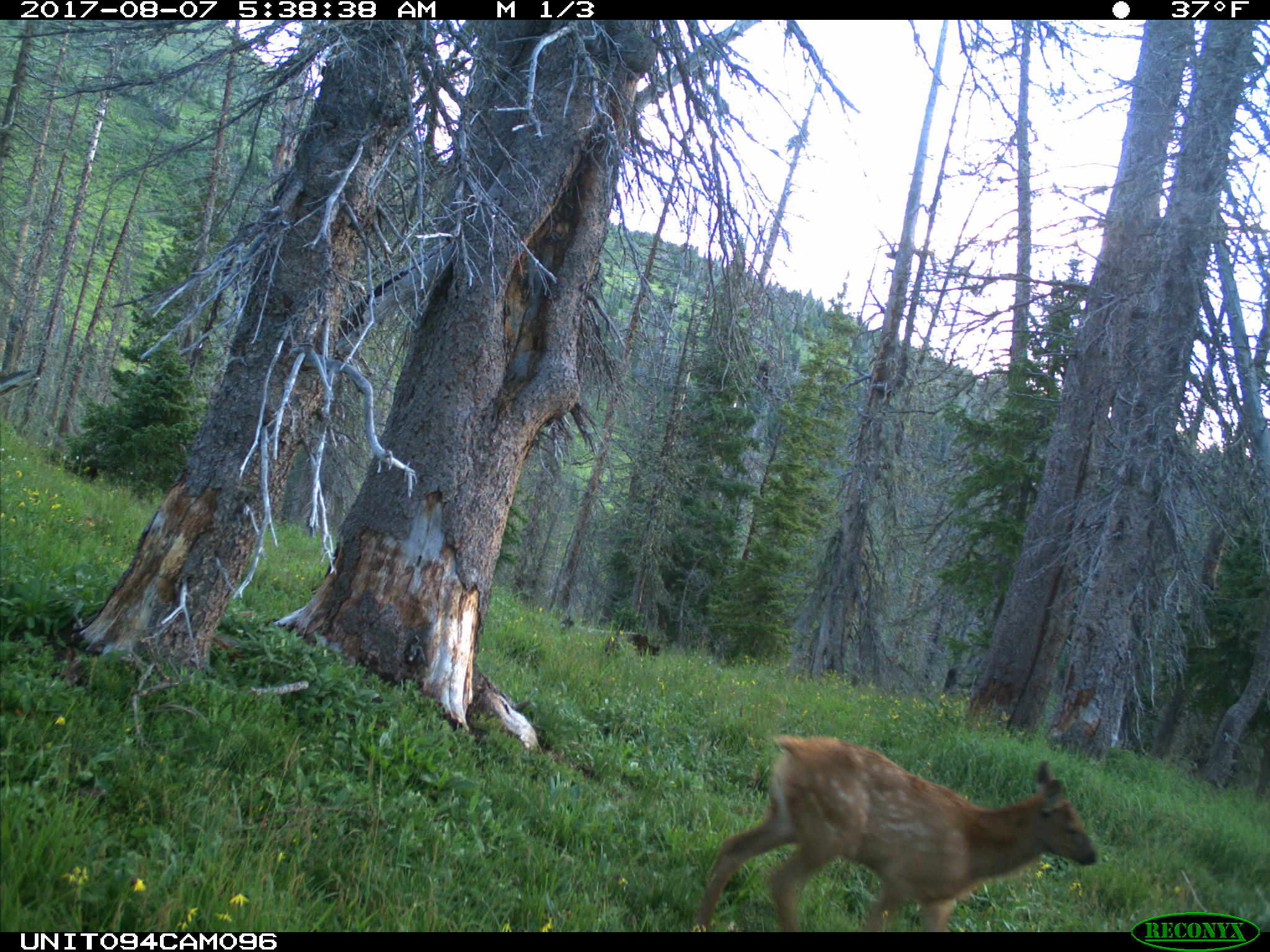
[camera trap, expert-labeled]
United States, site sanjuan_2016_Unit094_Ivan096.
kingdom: Animalia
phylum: Chordata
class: Mammalia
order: Artiodactyla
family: Cervidae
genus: Cervus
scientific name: Cervus elaphus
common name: red deer